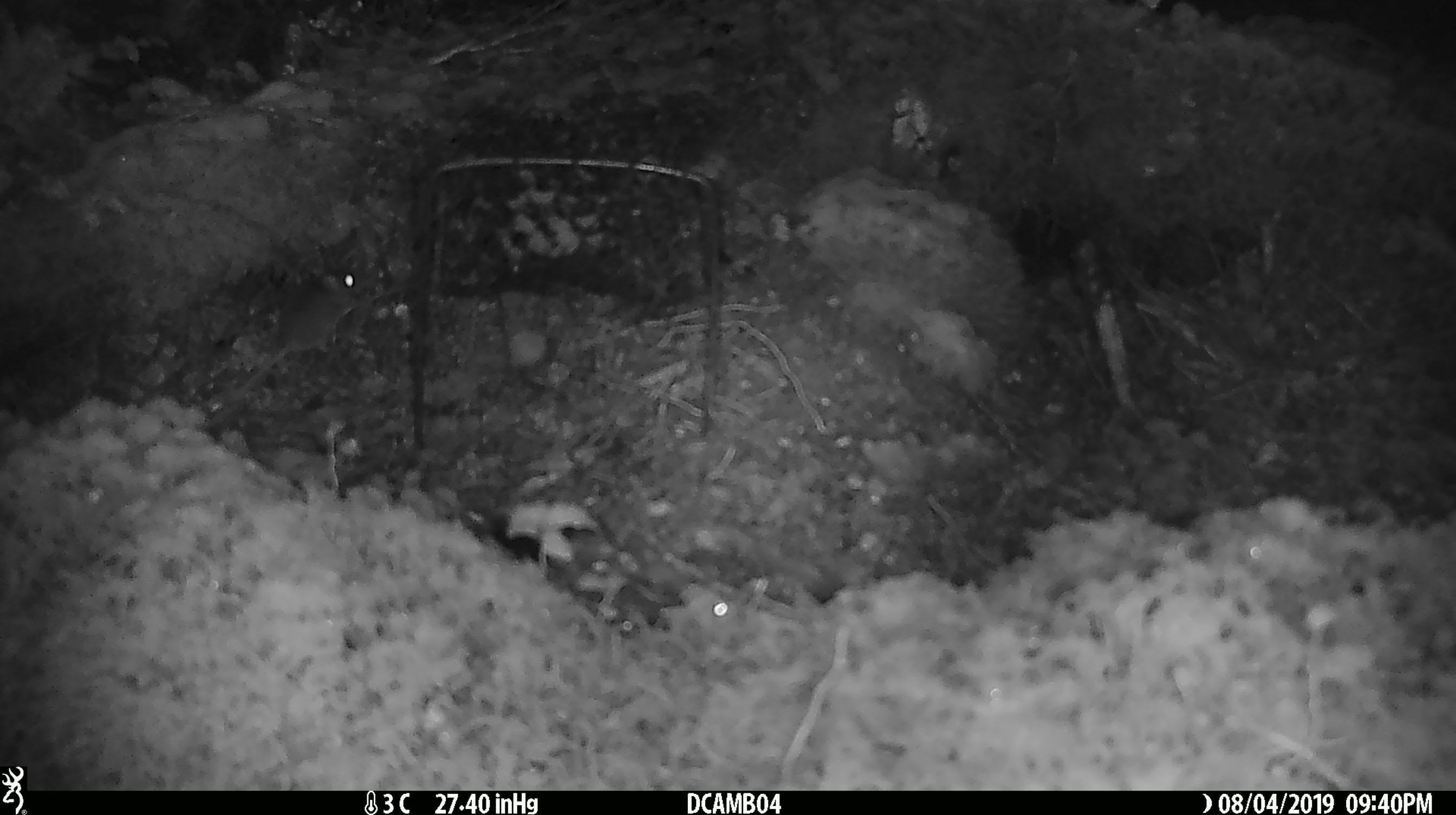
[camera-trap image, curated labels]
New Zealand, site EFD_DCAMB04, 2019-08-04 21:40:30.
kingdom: Animalia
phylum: Chordata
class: Mammalia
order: Rodentia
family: Muridae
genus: Mus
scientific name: Mus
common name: mouse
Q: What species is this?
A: Mouse (Mus).